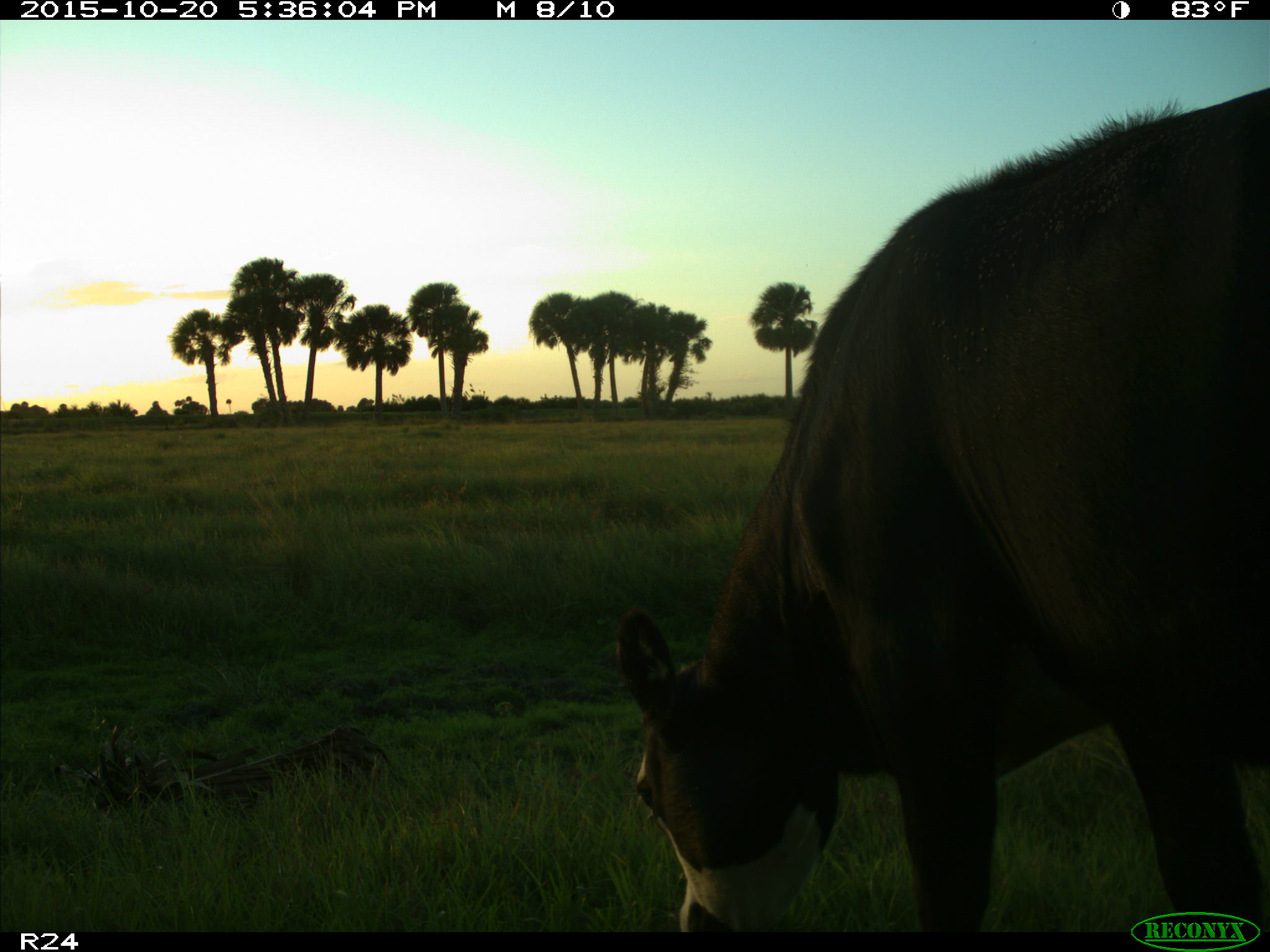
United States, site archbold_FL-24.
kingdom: Animalia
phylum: Chordata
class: Mammalia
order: Artiodactyla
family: Bovidae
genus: Bos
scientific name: Bos taurus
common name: domestic cow